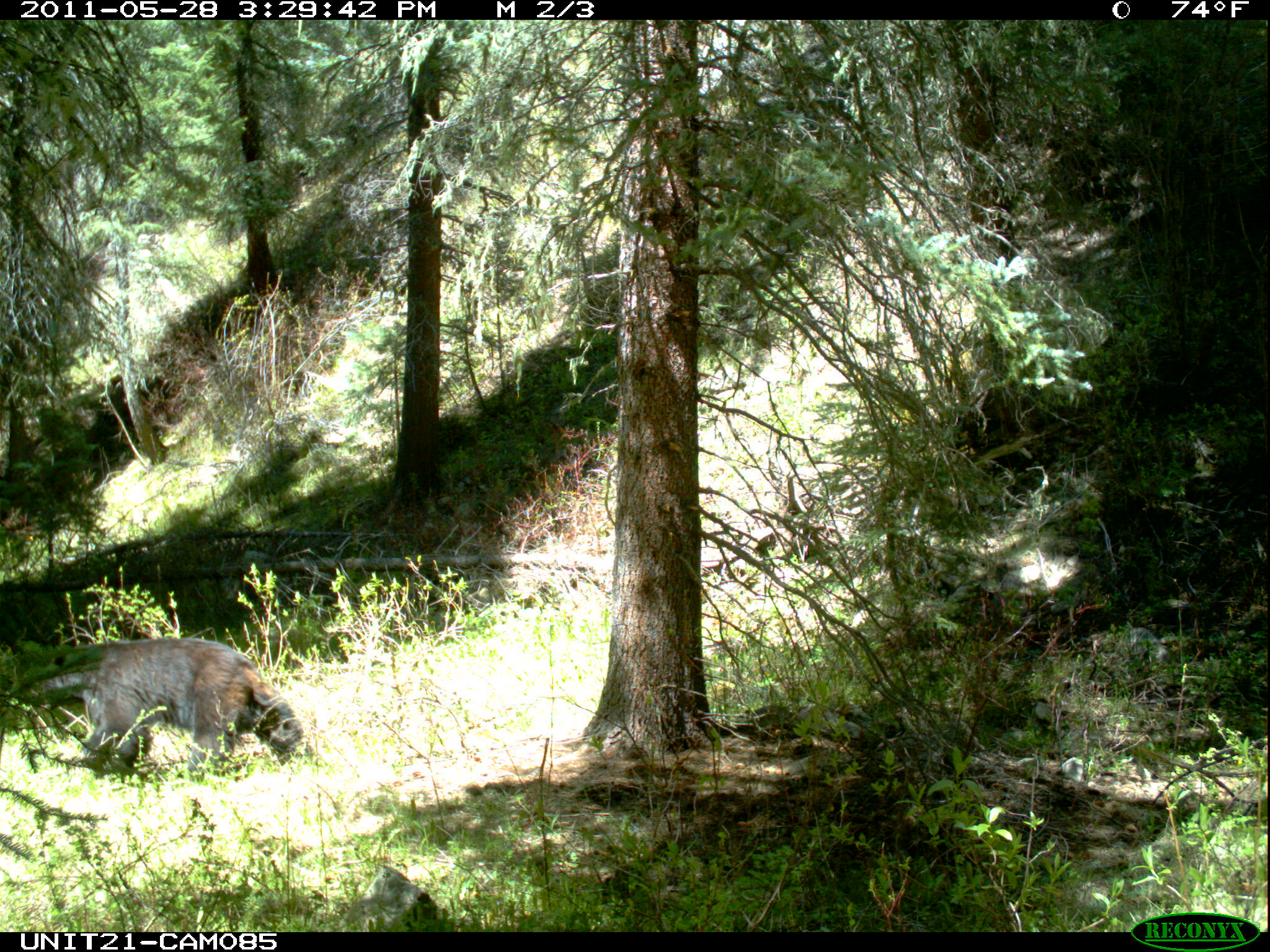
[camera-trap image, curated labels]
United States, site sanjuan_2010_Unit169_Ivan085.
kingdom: Animalia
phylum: Chordata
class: Mammalia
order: Carnivora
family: Ursidae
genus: Ursus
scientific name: Ursus americanus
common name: american black bear